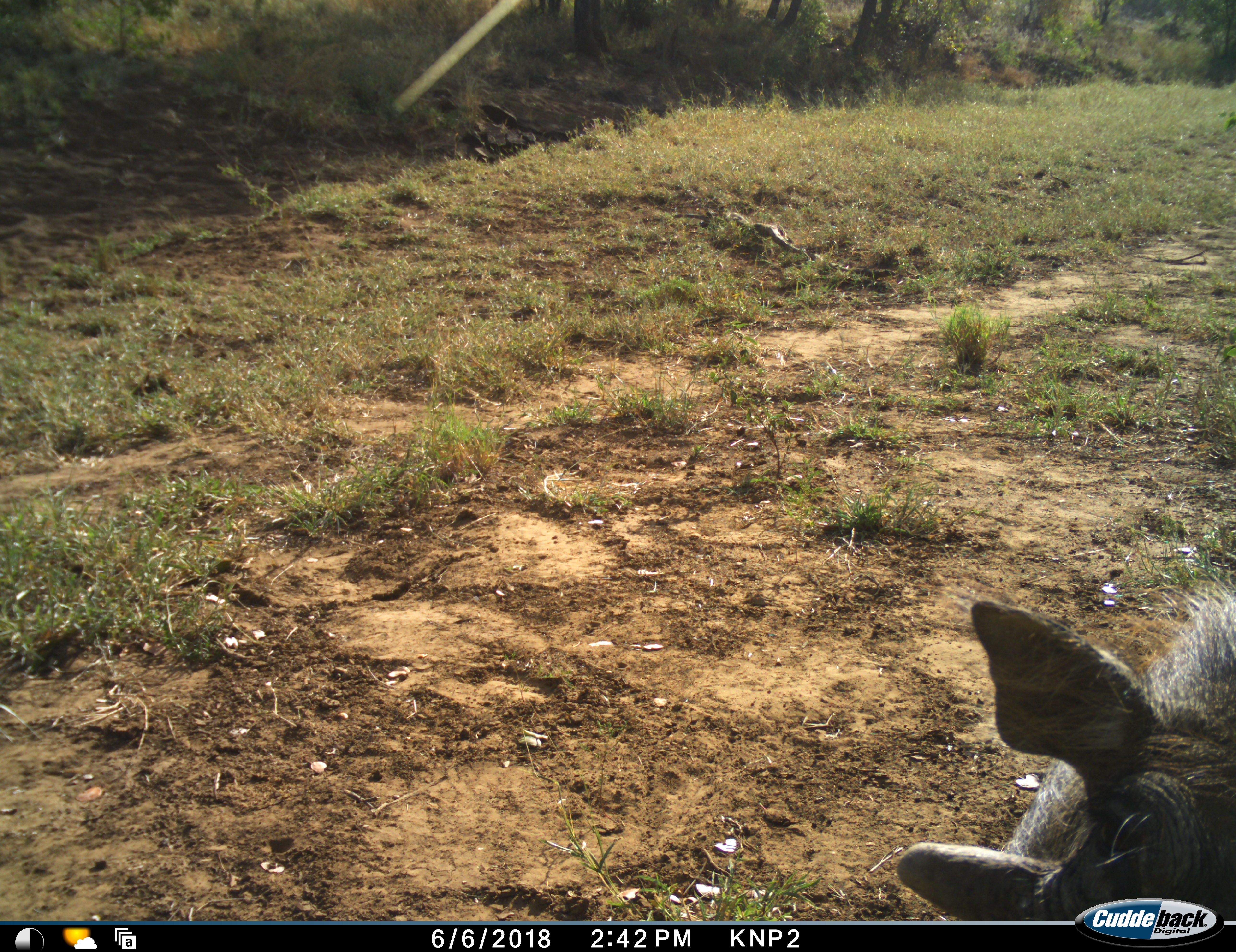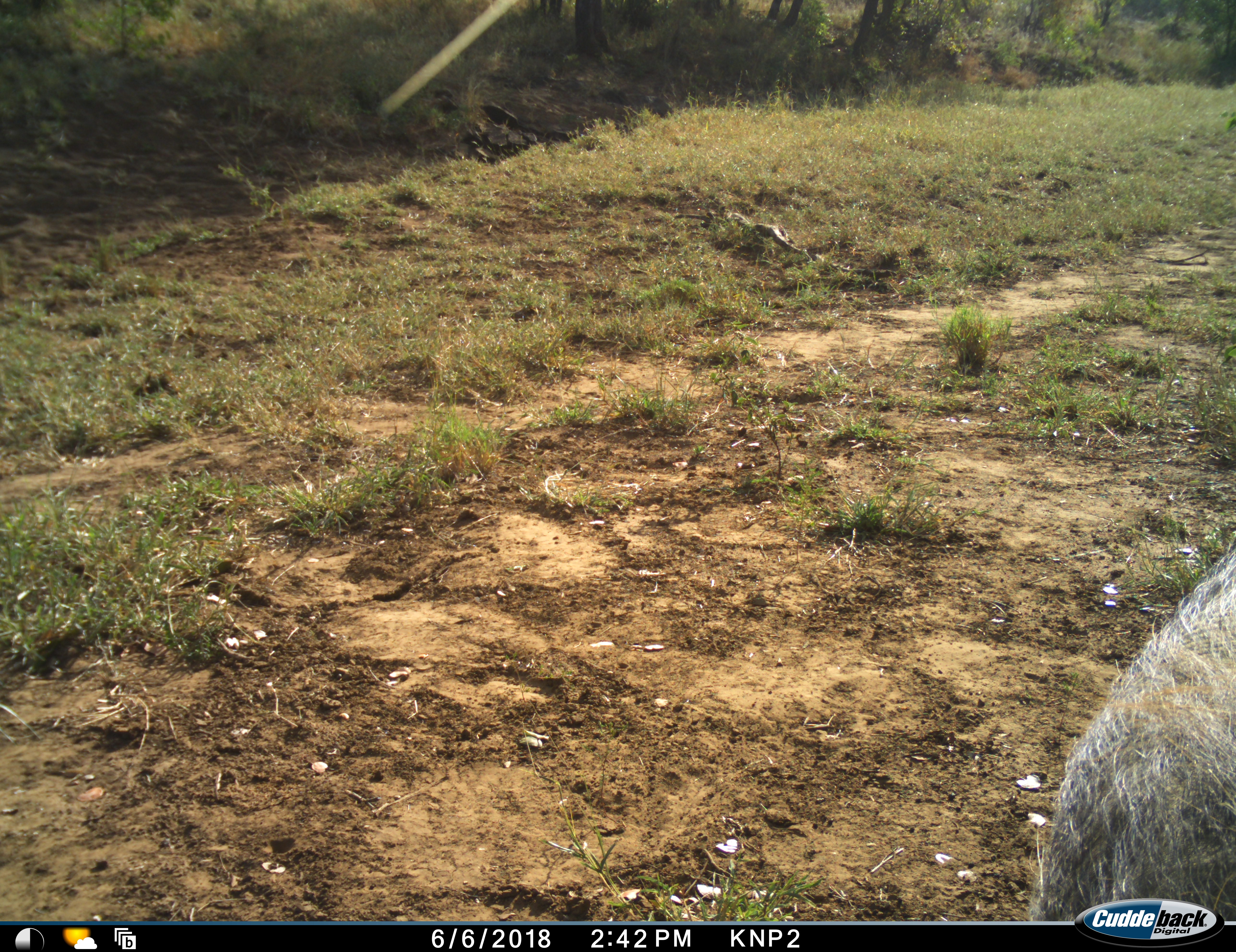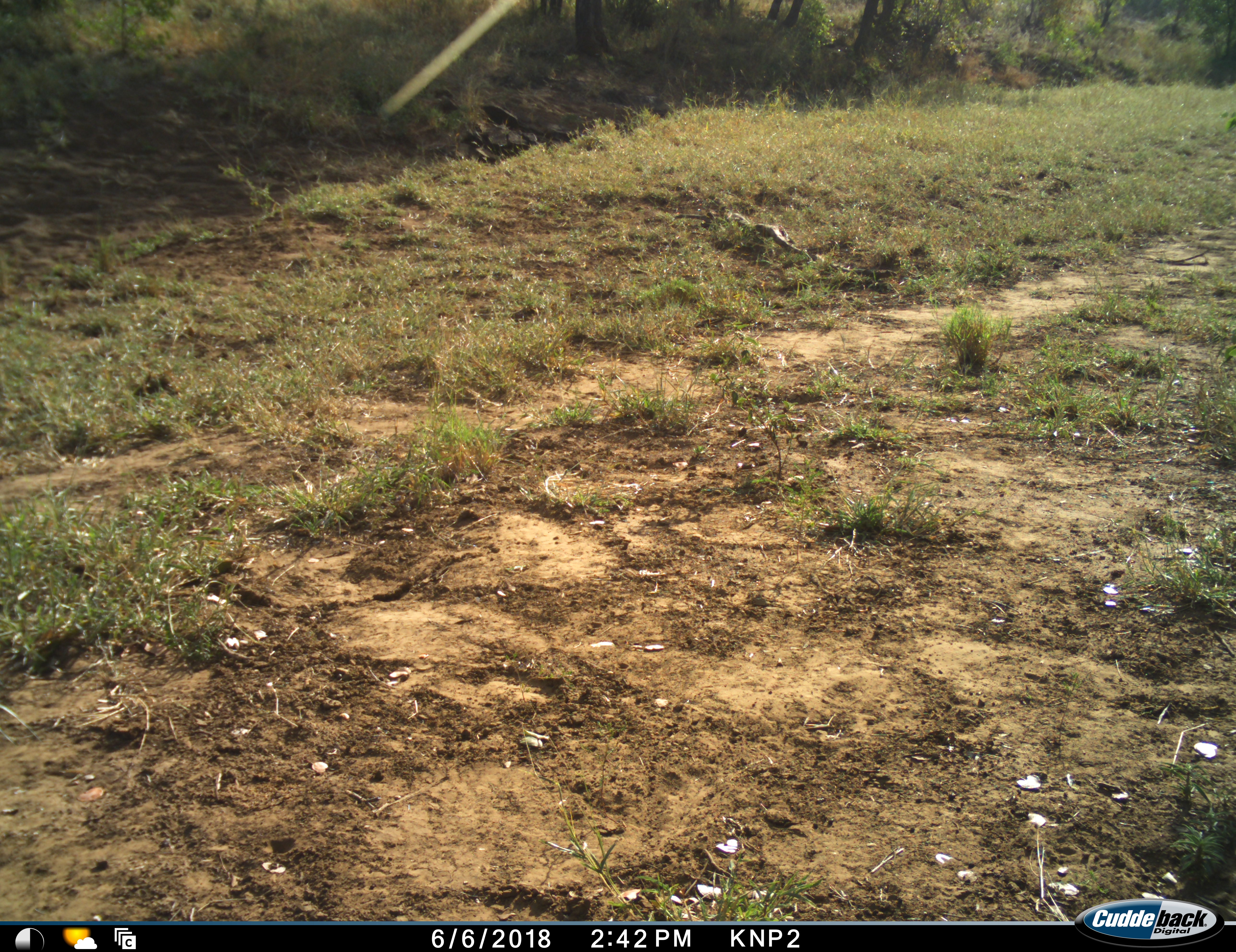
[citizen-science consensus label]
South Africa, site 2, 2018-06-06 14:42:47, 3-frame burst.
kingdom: Animalia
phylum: Chordata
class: Mammalia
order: Artiodactyla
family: Suidae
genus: Phacochoerus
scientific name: Phacochoerus africanus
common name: warthog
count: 1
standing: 33%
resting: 0%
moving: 67%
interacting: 0%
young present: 0%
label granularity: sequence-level